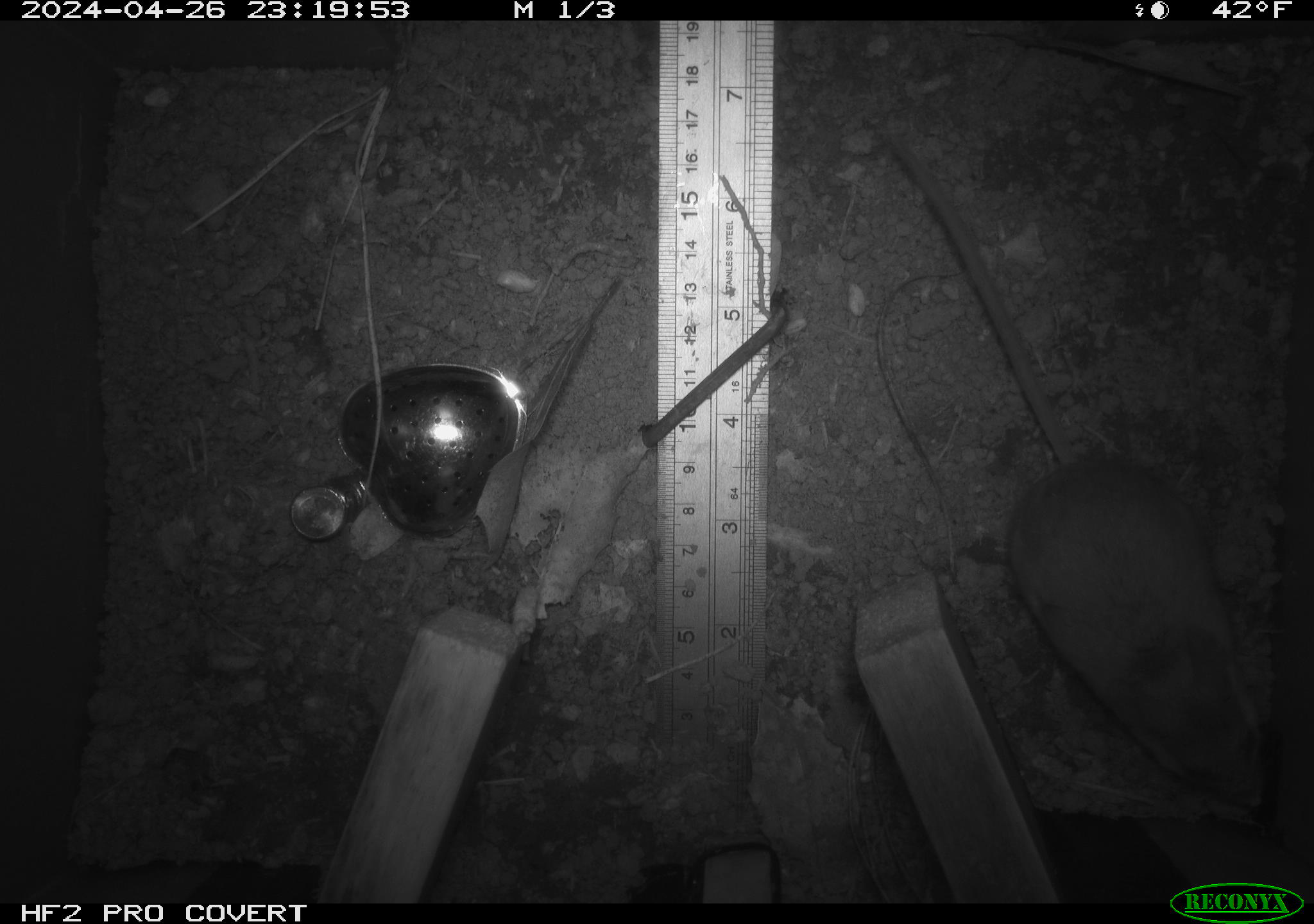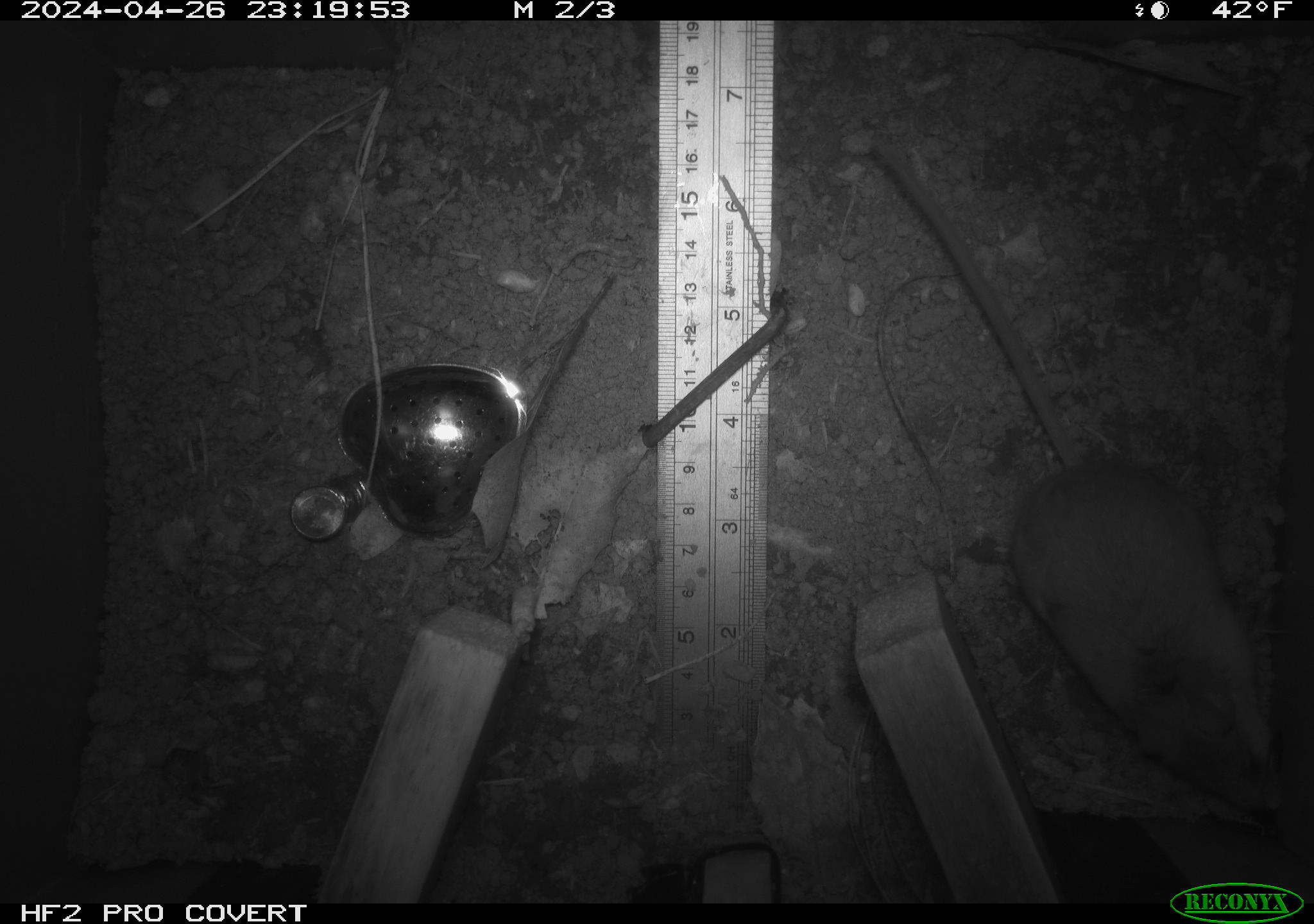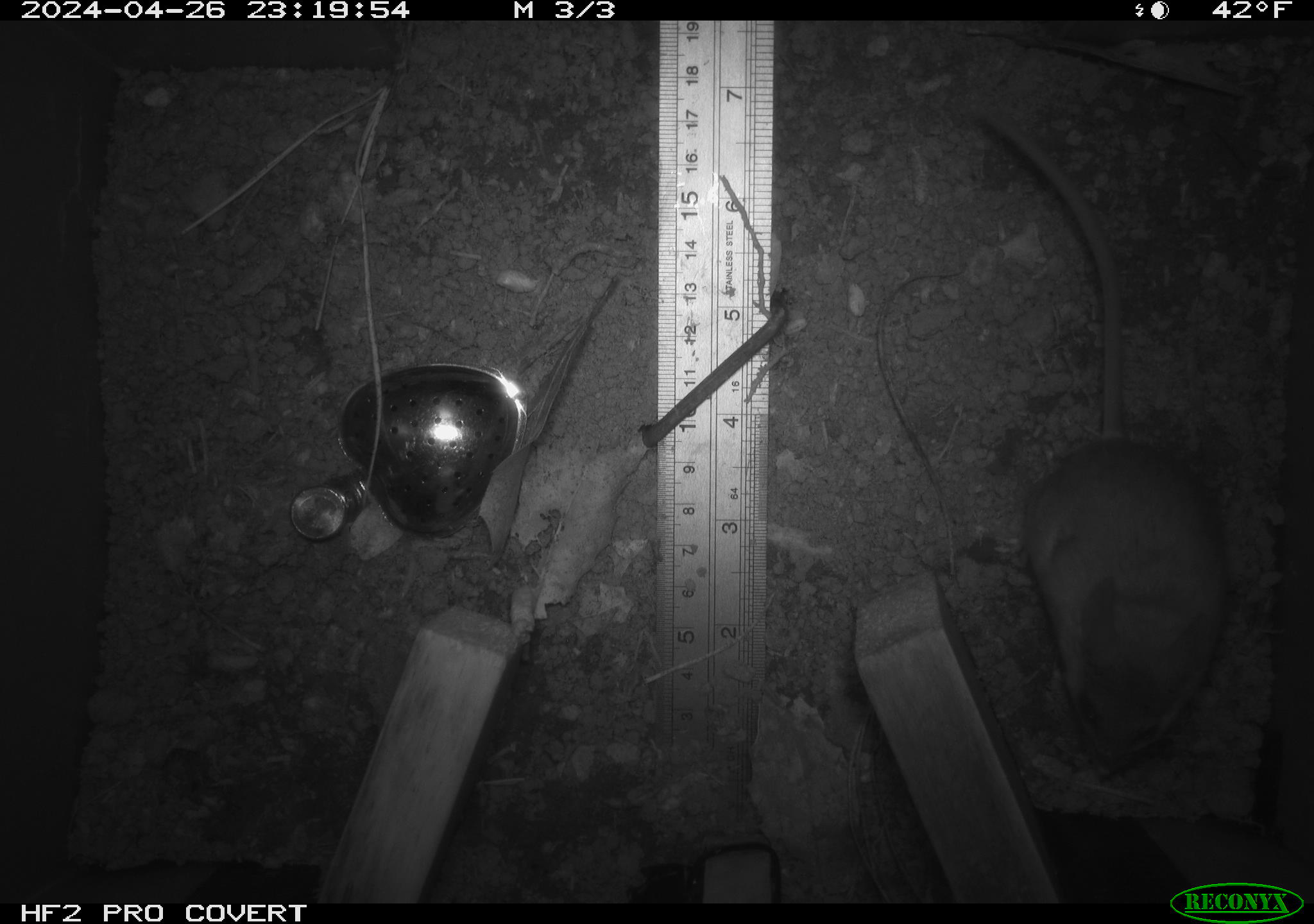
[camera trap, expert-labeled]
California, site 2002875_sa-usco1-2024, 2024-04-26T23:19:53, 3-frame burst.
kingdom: Animalia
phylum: Chordata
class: Mammalia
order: Rodentia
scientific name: Rodentia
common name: mouse species